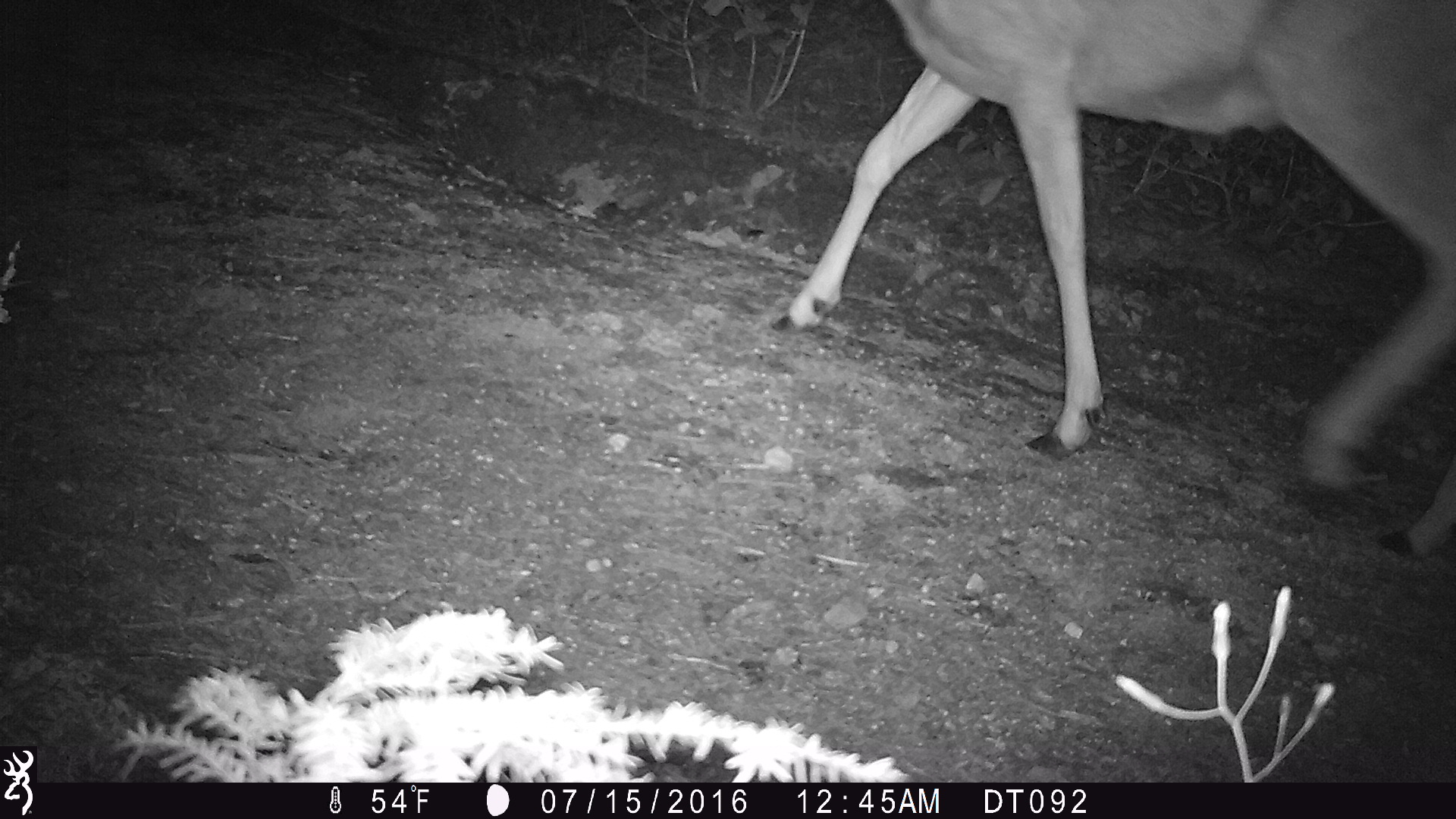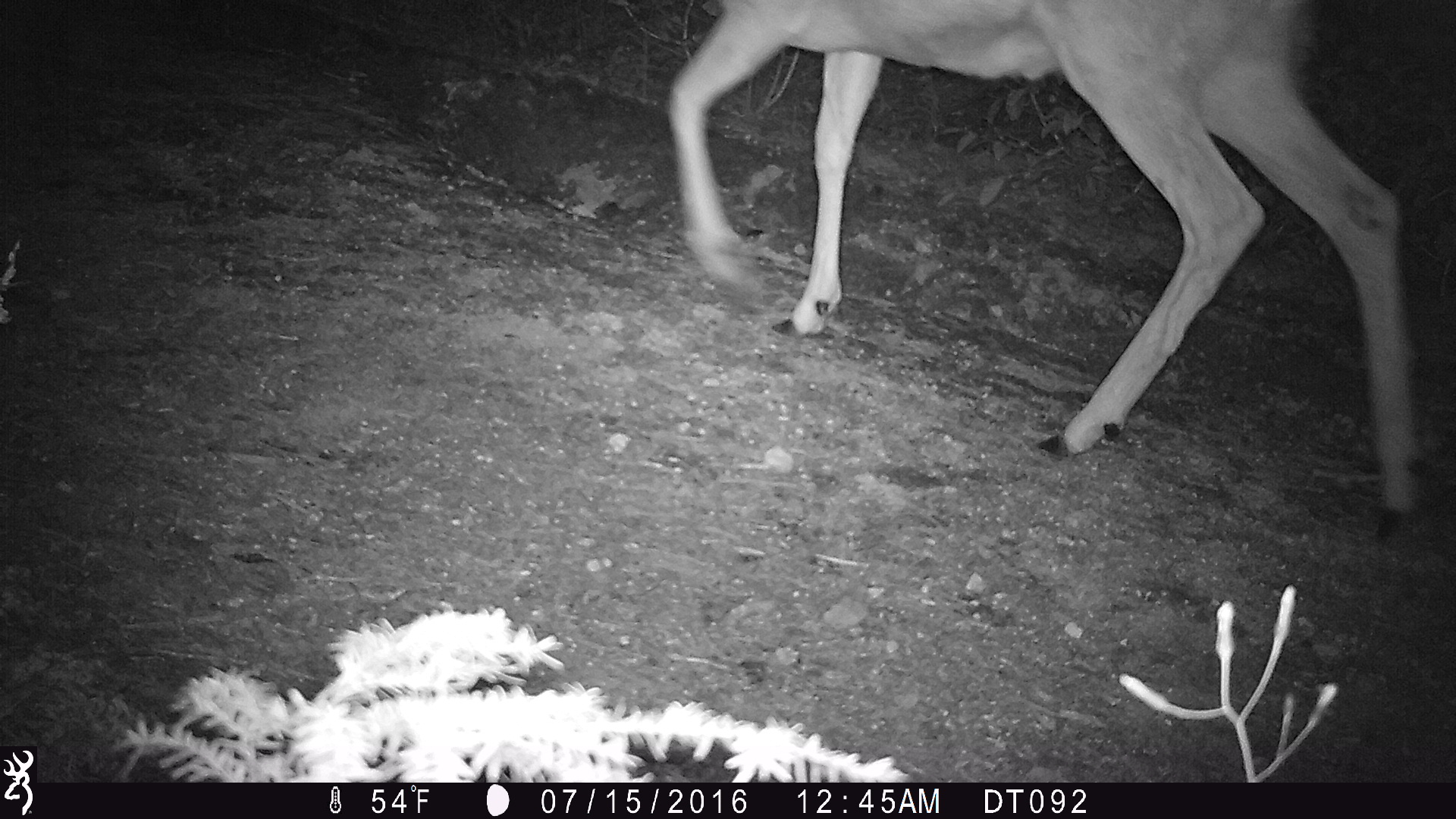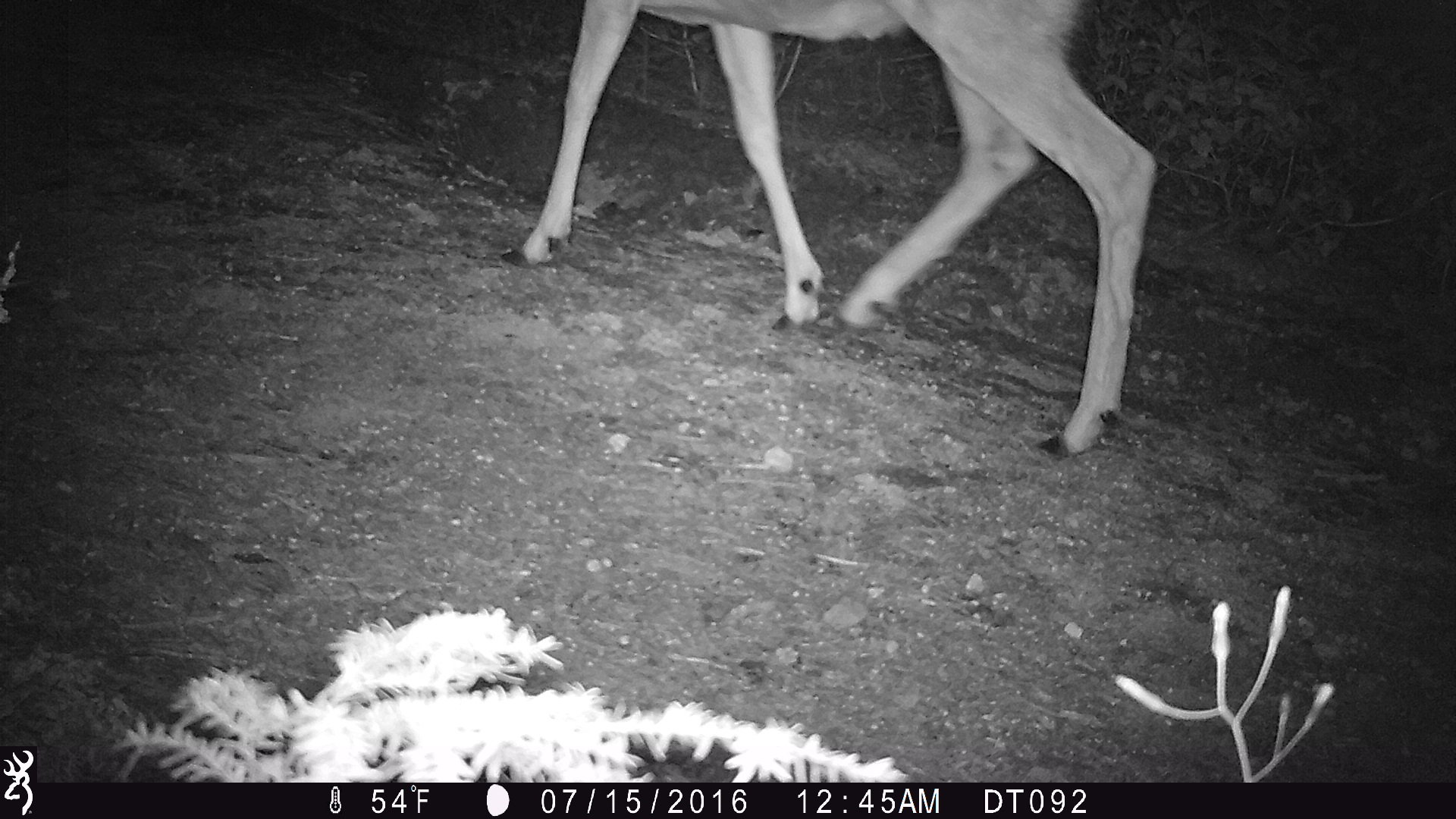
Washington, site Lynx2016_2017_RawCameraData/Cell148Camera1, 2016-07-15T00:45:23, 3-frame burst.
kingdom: Animalia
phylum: Chordata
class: Mammalia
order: Artiodactyla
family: Cervidae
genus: Odocoileus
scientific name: Odocoileus hemionus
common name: mule deer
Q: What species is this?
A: Odocoileus hemionus (mule deer).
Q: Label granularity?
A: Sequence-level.